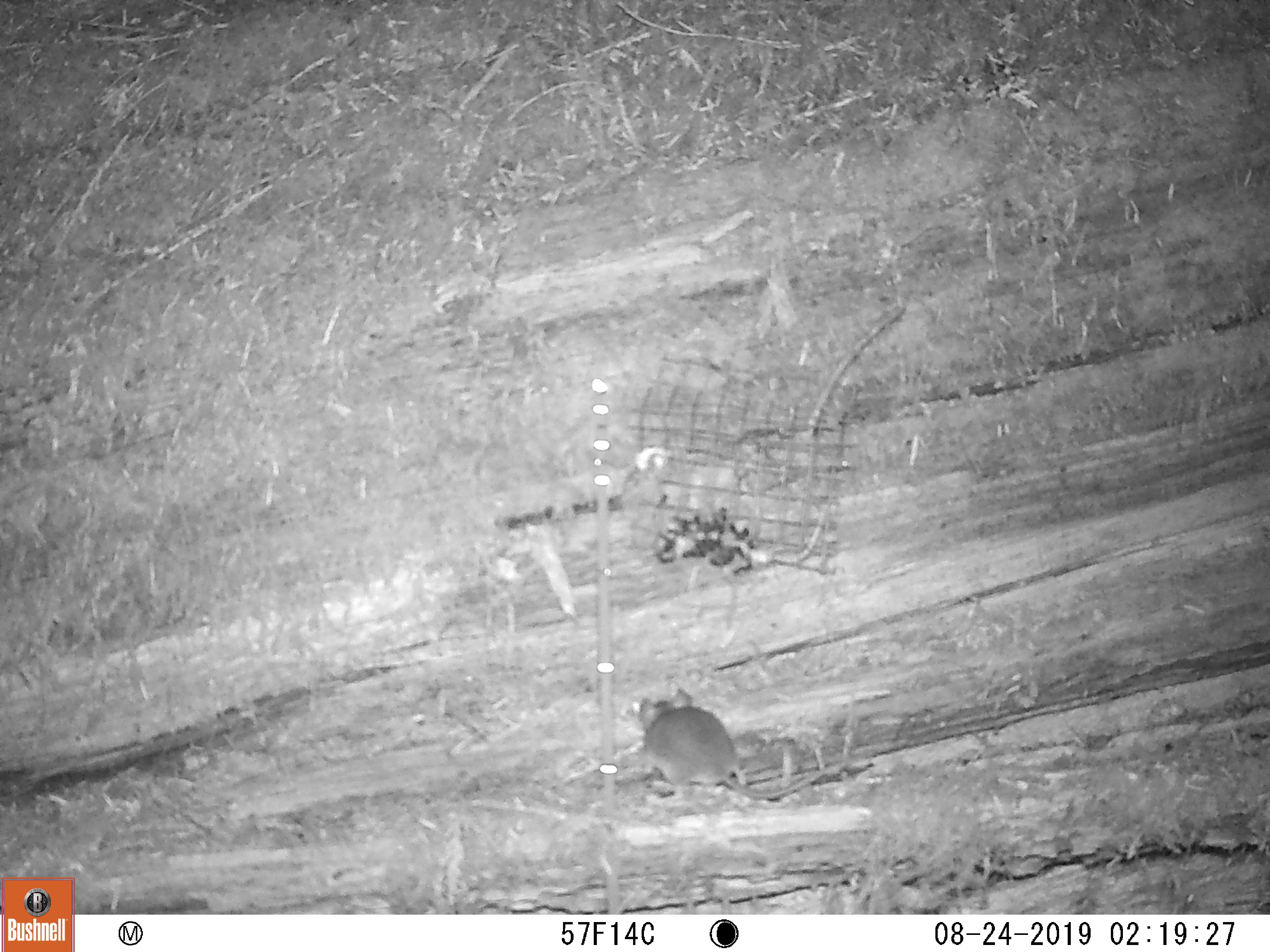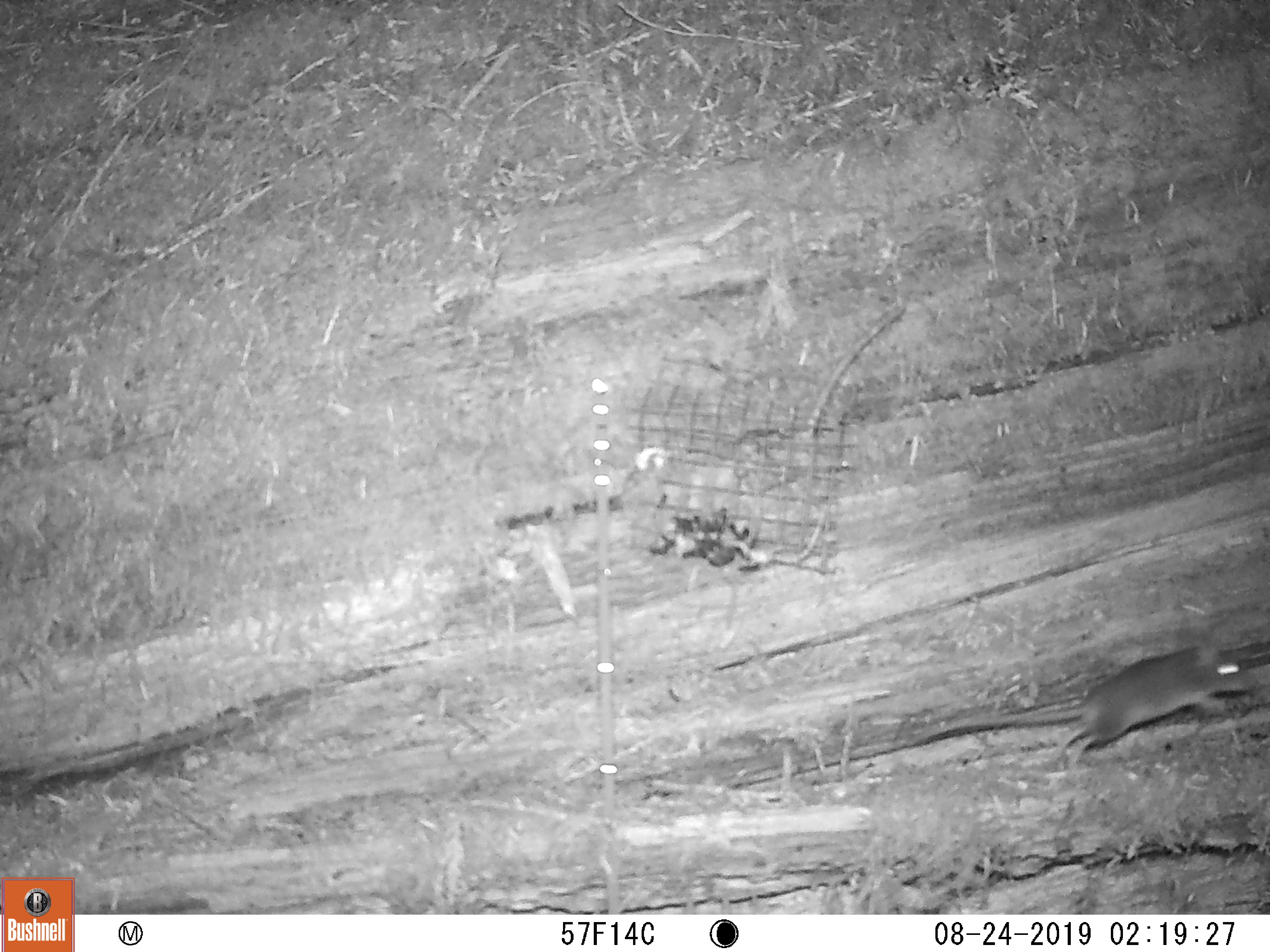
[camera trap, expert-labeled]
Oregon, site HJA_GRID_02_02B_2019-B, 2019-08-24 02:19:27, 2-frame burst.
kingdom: Animalia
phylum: Chordata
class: Mammalia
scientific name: Mammalia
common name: small mammal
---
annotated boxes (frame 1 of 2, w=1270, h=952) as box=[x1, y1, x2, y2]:
small mammal: box=[621, 670, 871, 826]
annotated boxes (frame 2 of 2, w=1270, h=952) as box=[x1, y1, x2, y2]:
small mammal: box=[919, 597, 1263, 776]